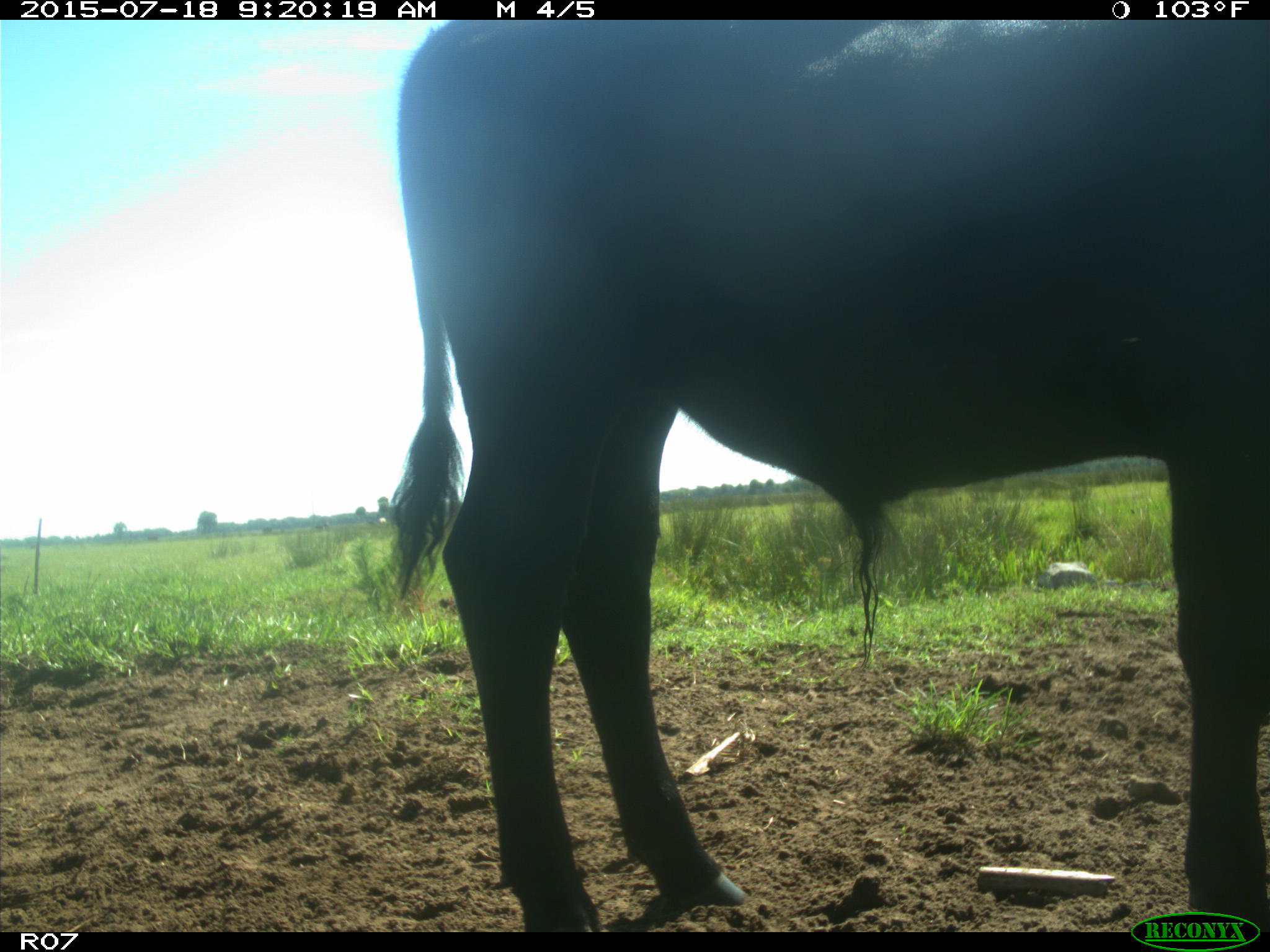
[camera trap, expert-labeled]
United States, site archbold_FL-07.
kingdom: Animalia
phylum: Chordata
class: Mammalia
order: Artiodactyla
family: Bovidae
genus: Bos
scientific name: Bos taurus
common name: domestic cow